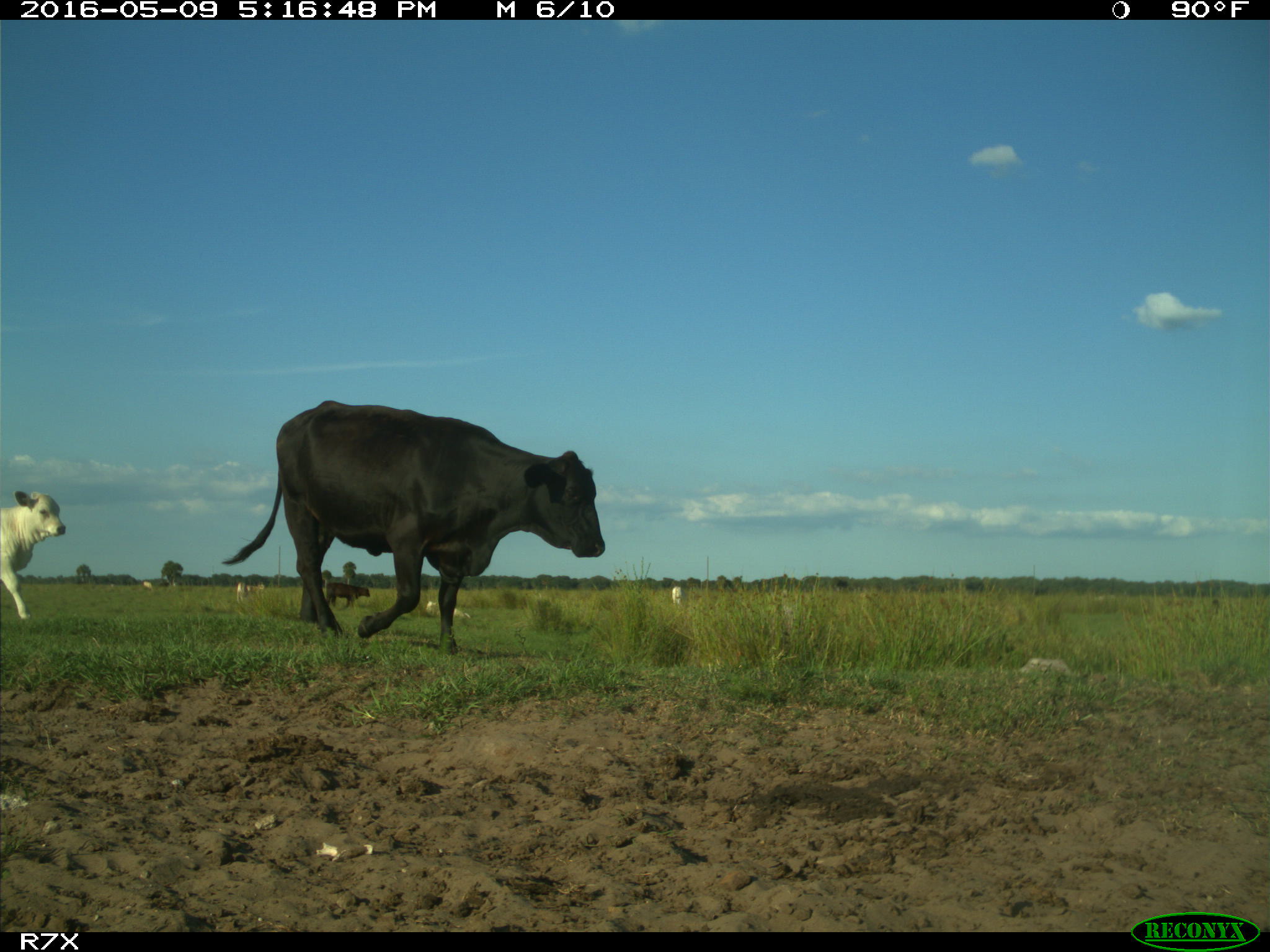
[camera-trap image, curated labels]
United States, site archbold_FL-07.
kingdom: Animalia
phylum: Chordata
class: Mammalia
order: Artiodactyla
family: Bovidae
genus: Bos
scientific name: Bos taurus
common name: domestic cow